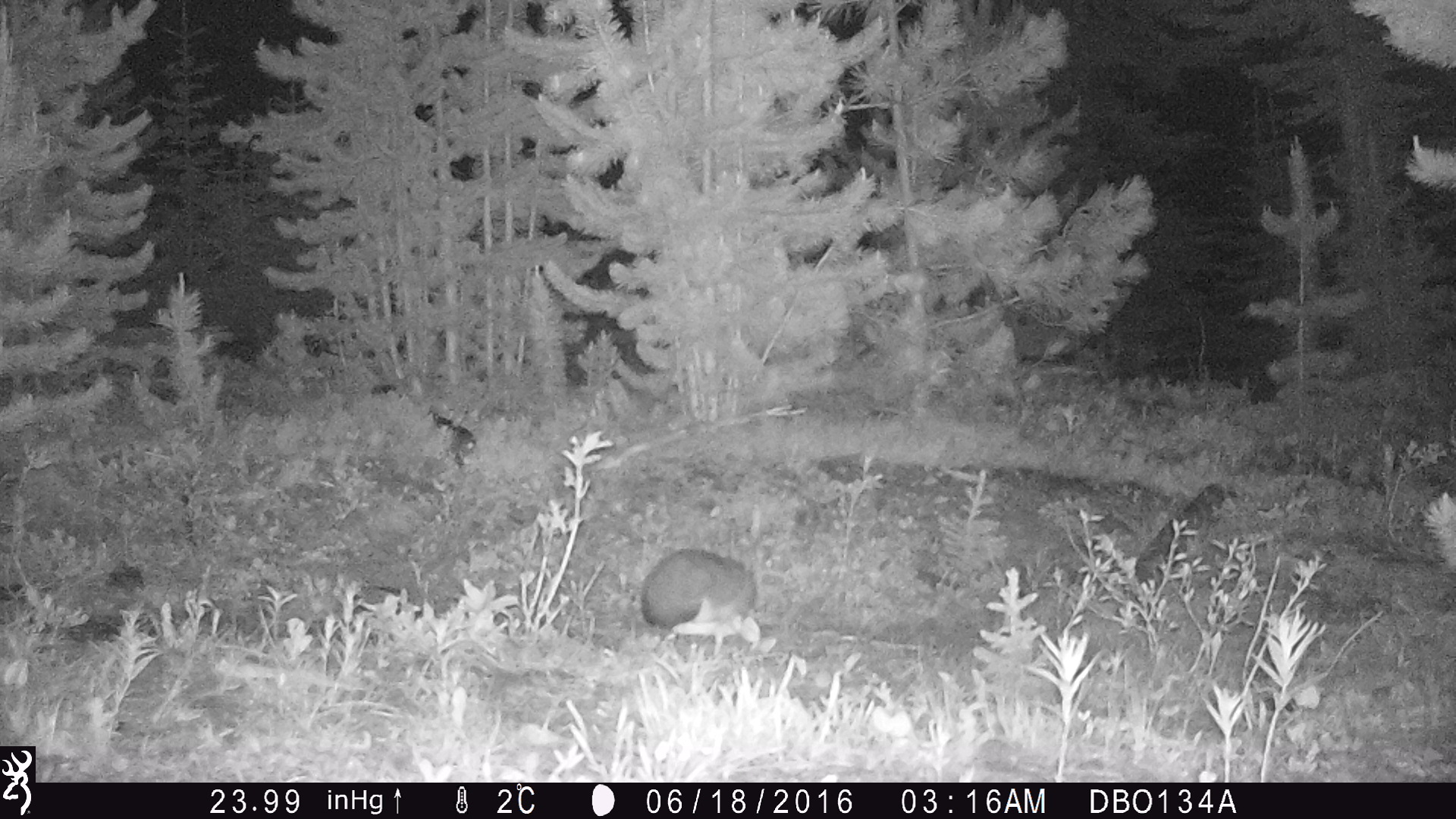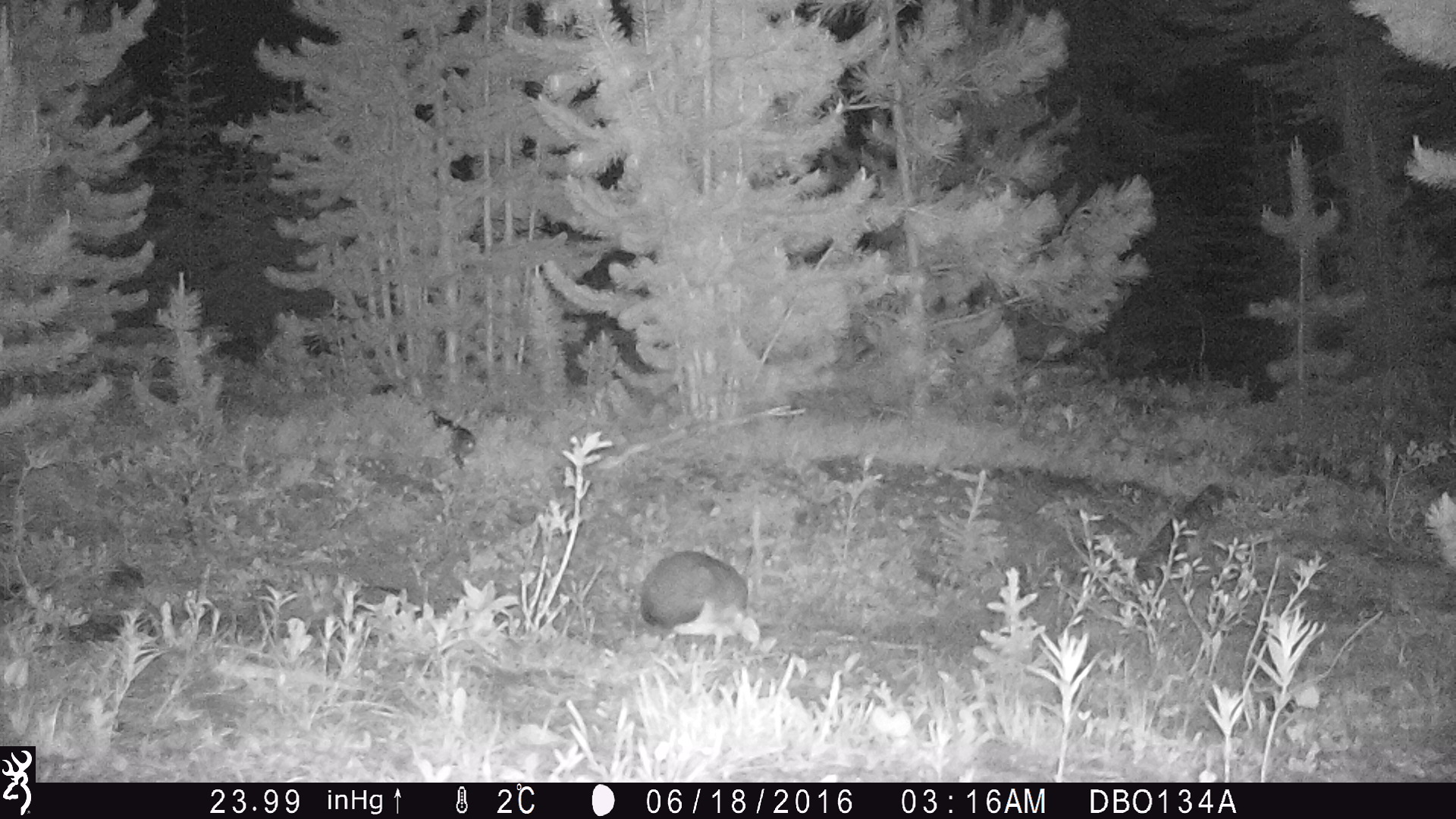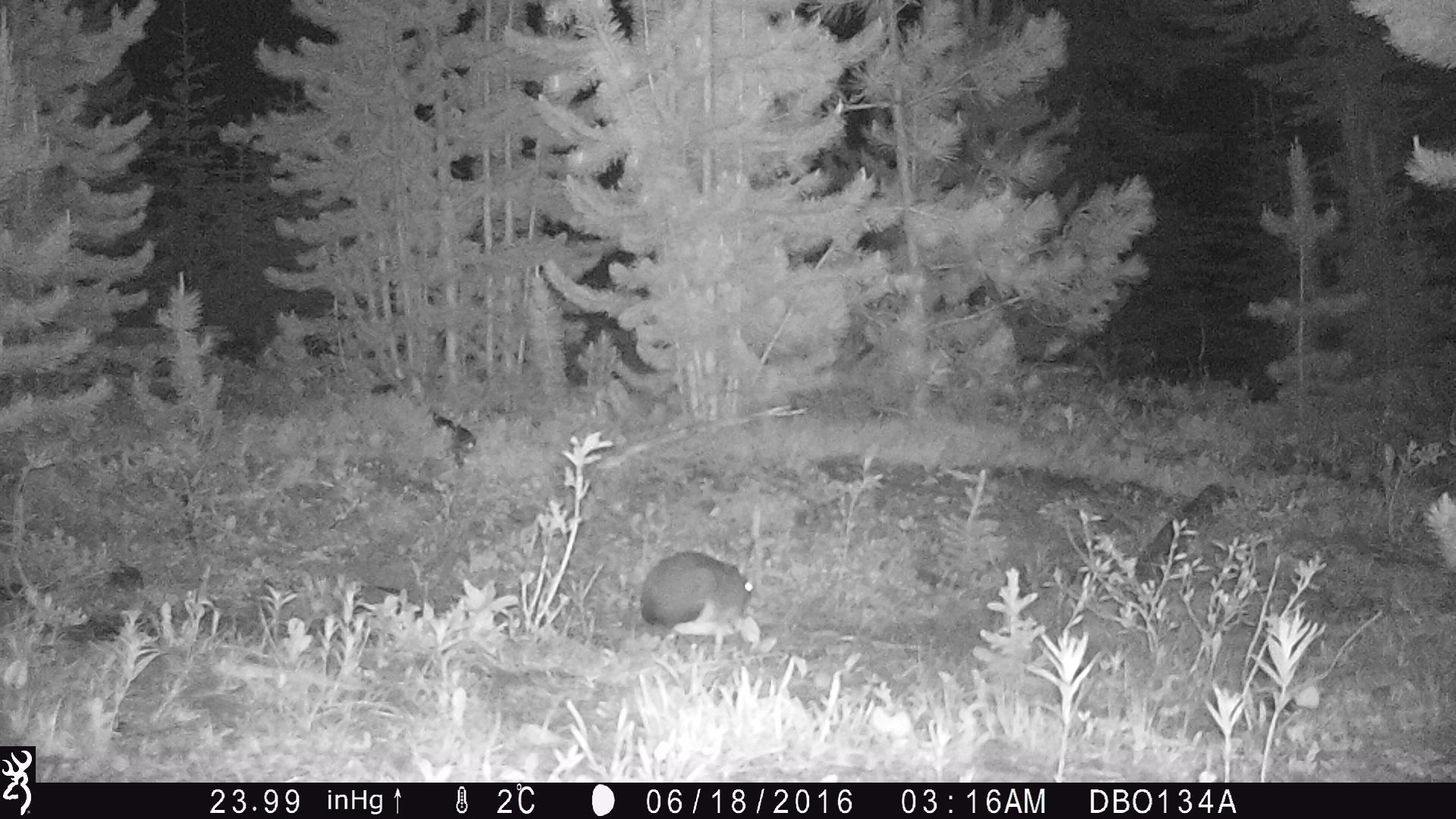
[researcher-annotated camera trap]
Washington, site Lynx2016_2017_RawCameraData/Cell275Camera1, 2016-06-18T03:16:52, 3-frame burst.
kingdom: Animalia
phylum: Chordata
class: Mammalia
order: Lagomorpha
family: Leporidae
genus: Lepus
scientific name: Lepus americanus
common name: snowshoe hare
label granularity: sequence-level